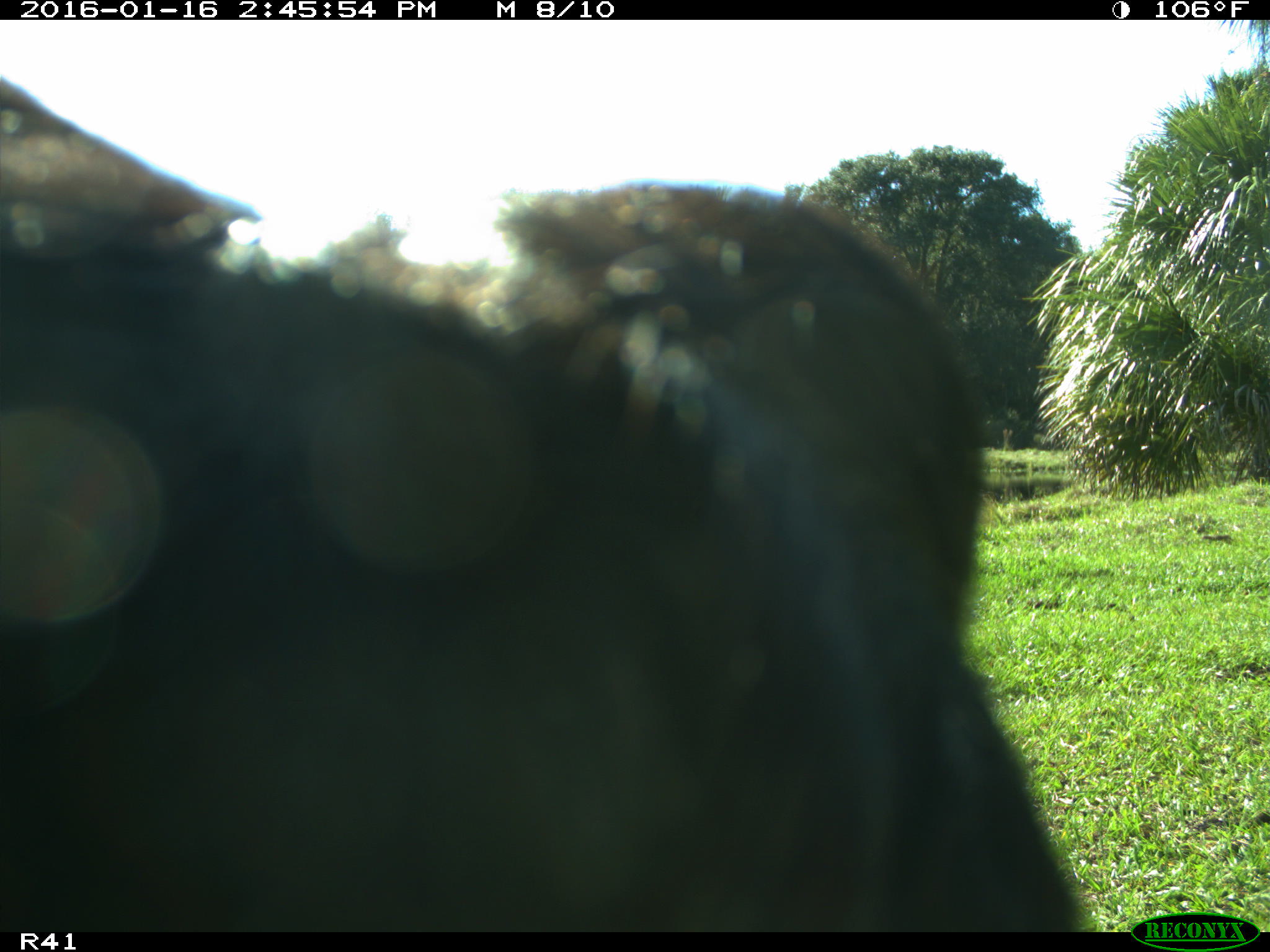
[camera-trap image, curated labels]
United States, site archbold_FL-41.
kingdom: Animalia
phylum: Chordata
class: Mammalia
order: Artiodactyla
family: Bovidae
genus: Bos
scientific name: Bos taurus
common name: domestic cow